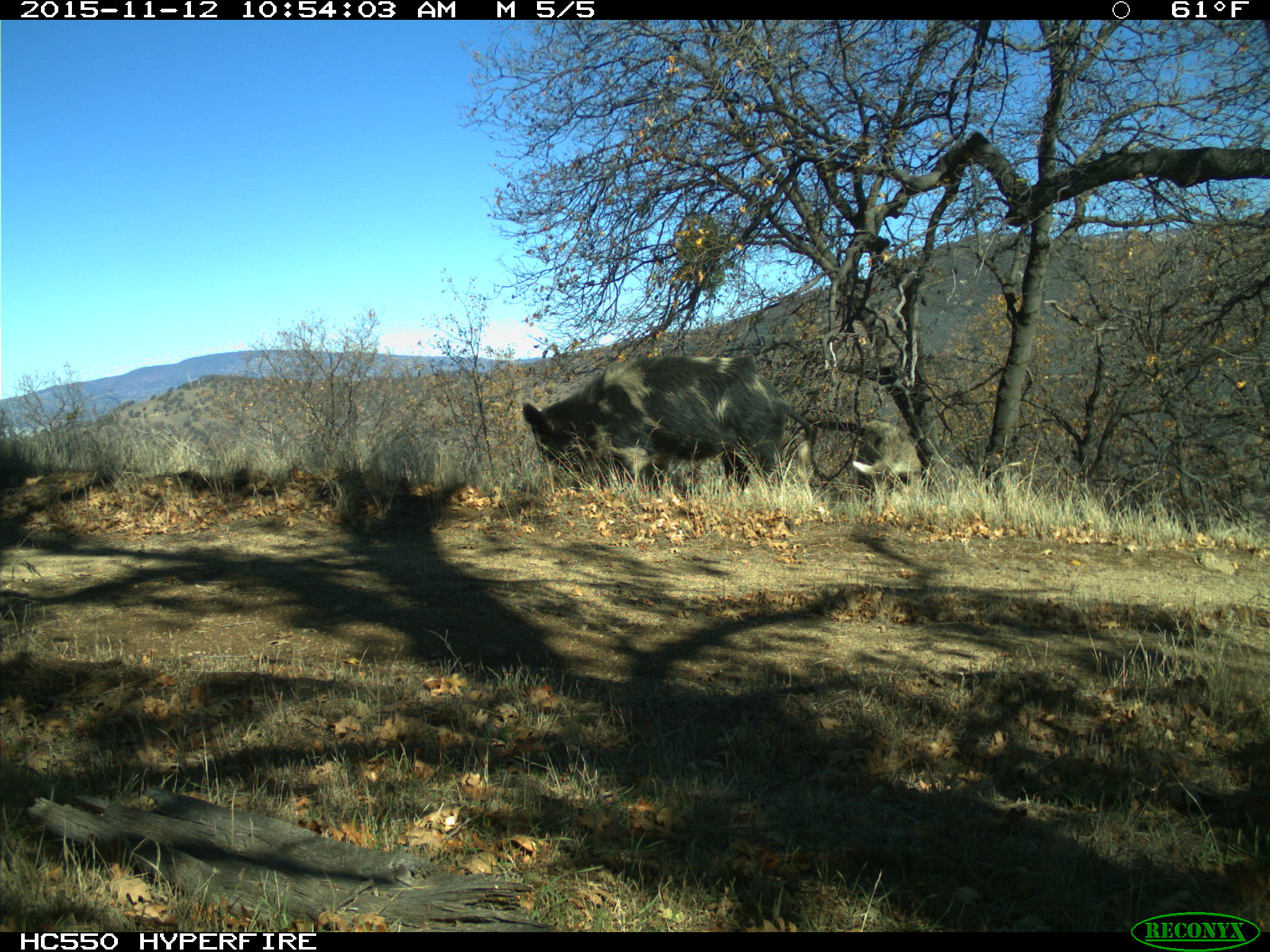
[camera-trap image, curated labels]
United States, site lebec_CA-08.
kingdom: Animalia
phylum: Chordata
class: Mammalia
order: Artiodactyla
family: Suidae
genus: Sus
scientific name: Sus scrofa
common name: wild boar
Sus scrofa (wild boar).